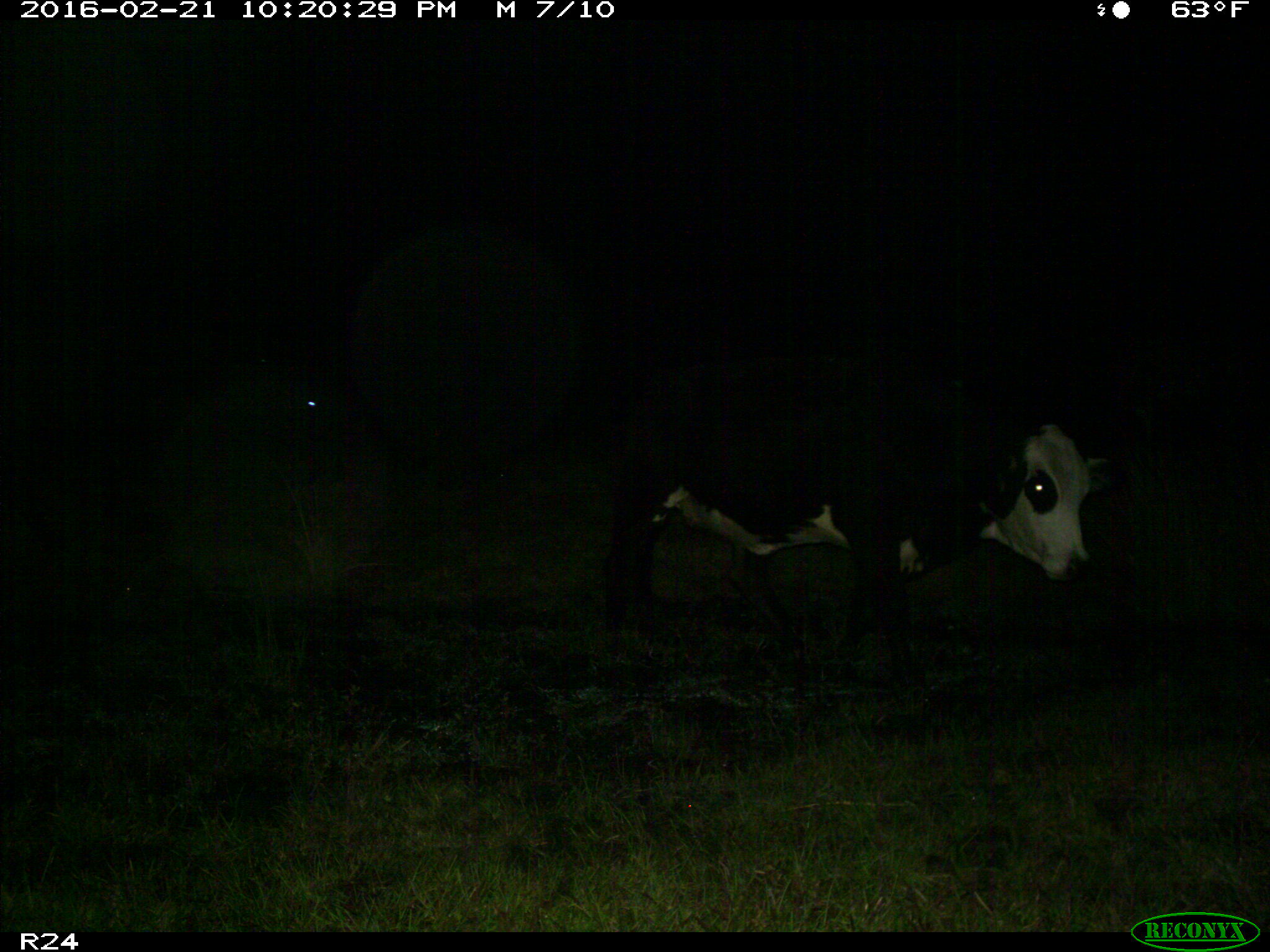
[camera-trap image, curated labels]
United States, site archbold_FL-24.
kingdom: Animalia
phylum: Chordata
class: Mammalia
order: Artiodactyla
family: Bovidae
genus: Bos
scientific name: Bos taurus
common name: domestic cow